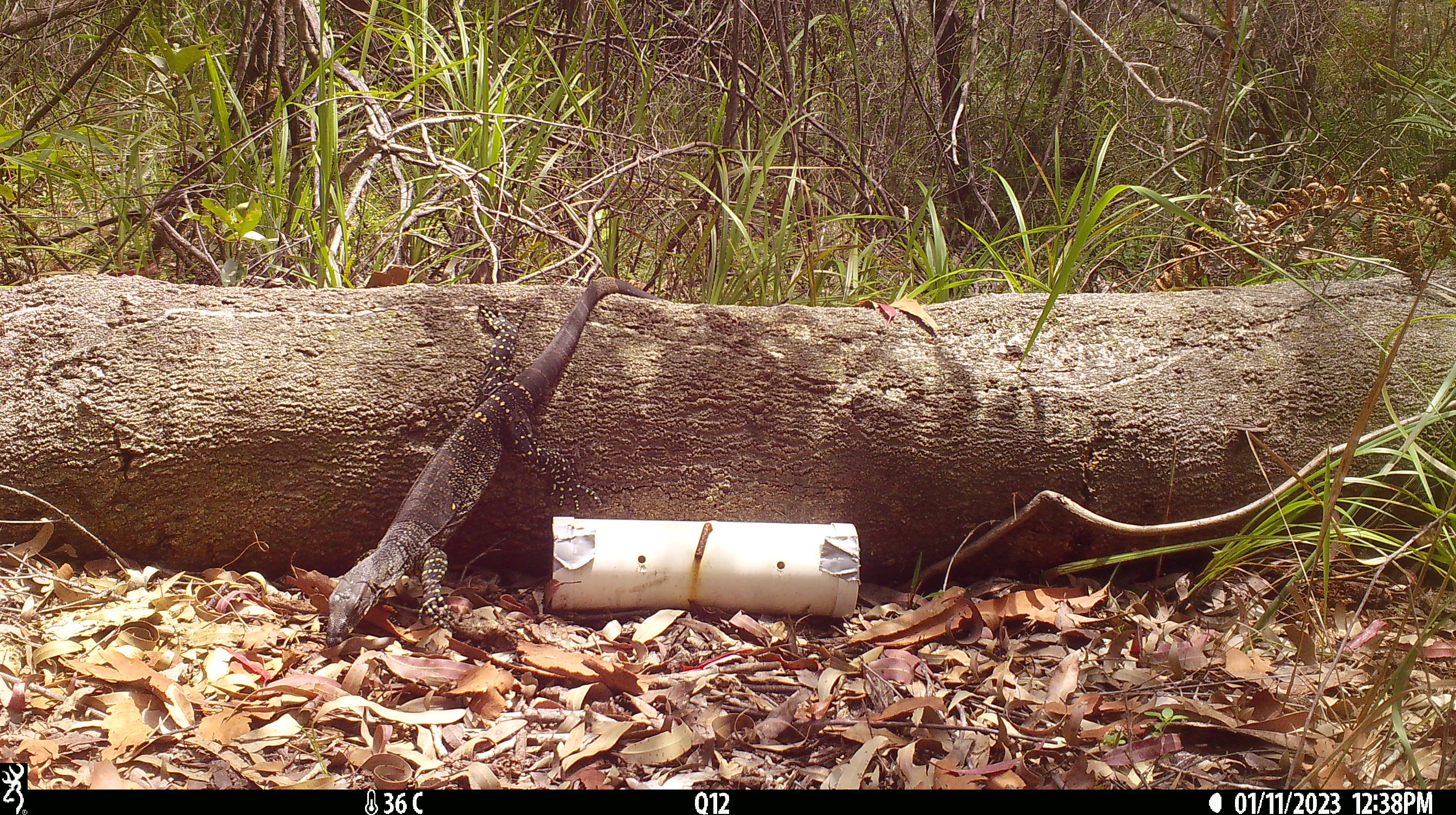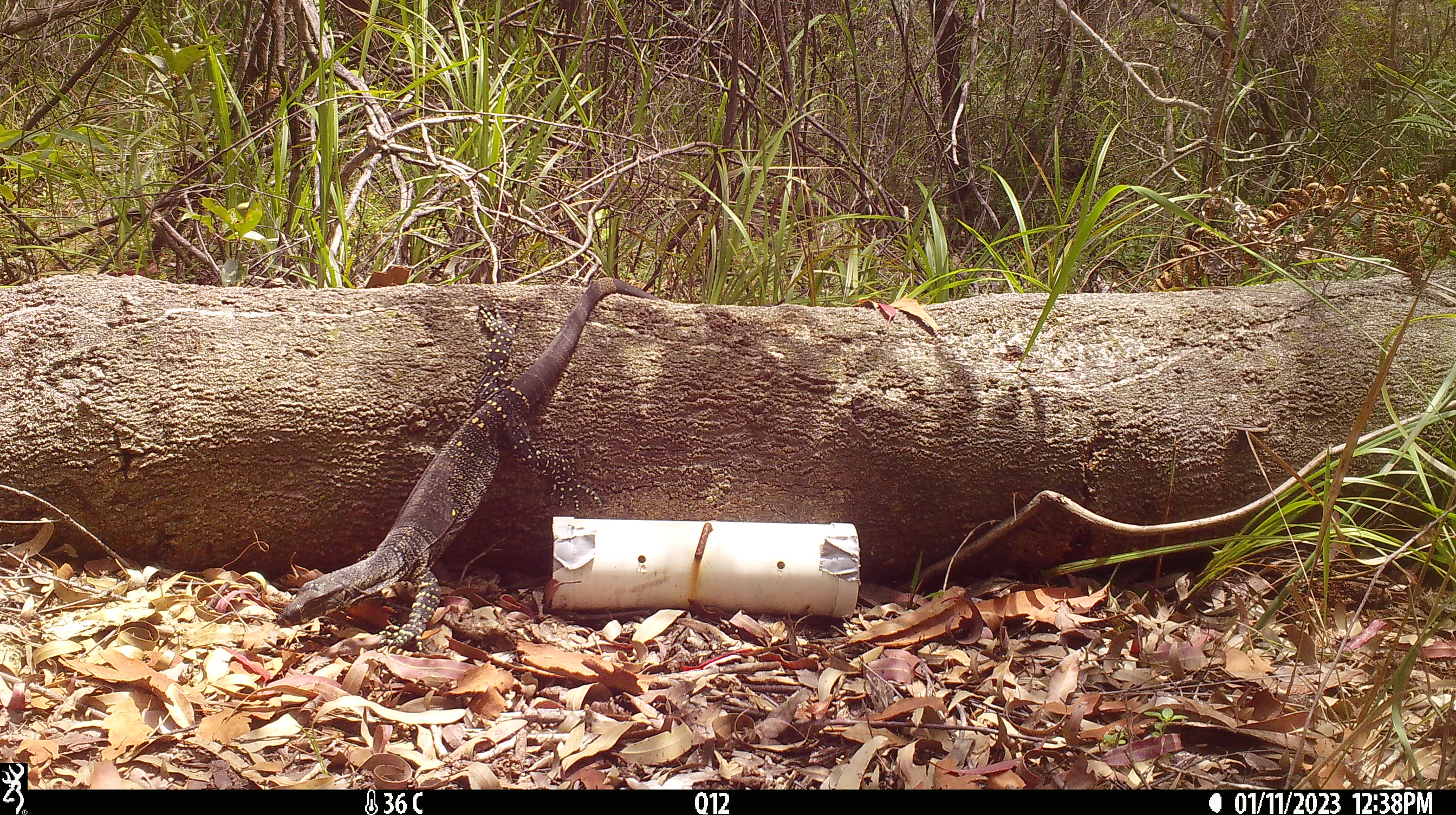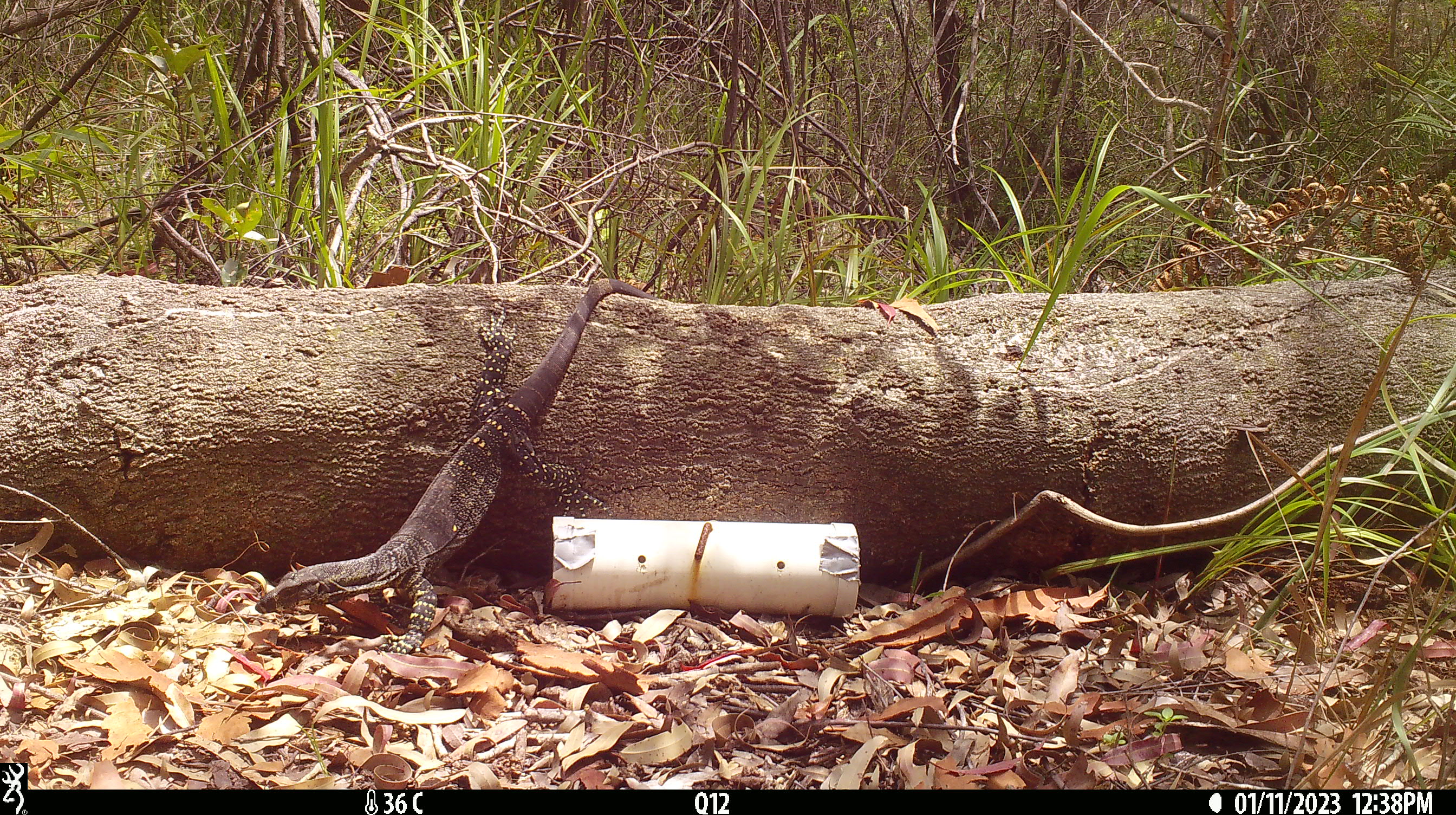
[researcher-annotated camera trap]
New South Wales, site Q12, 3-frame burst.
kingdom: Animalia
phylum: Chordata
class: Reptilia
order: Squamata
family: Varanidae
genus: Varanus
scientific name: Varanus varius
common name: lace monitor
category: goanna